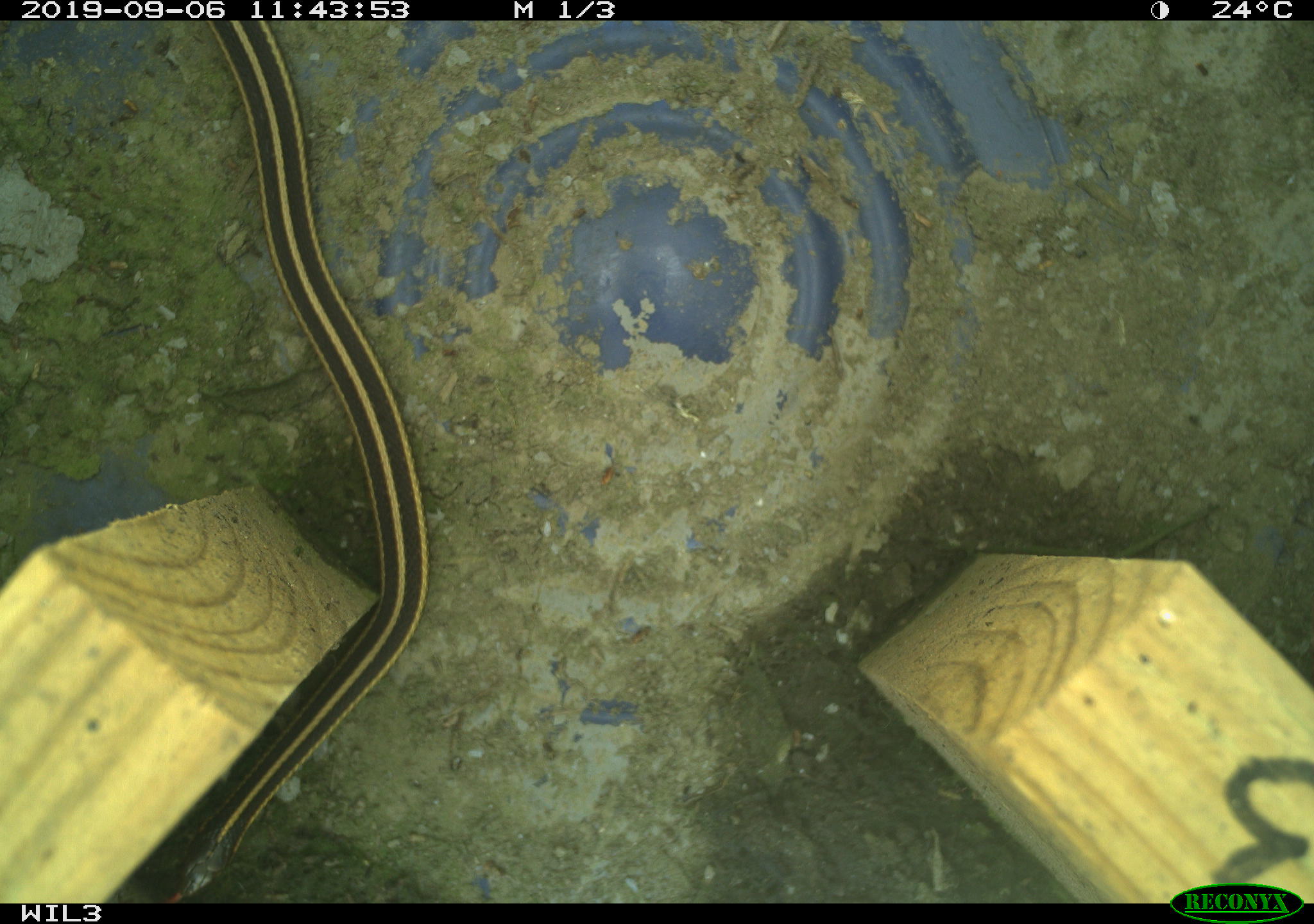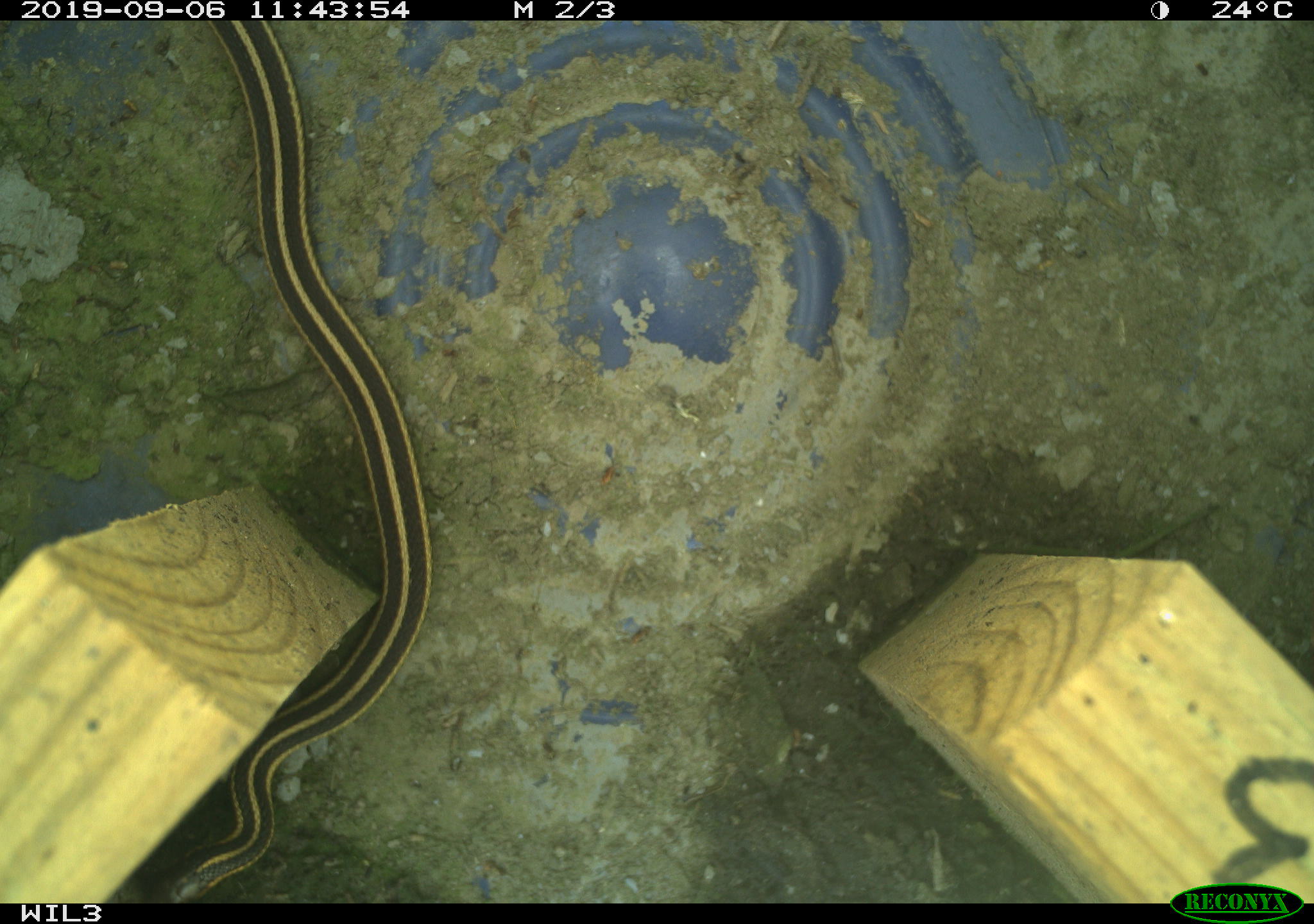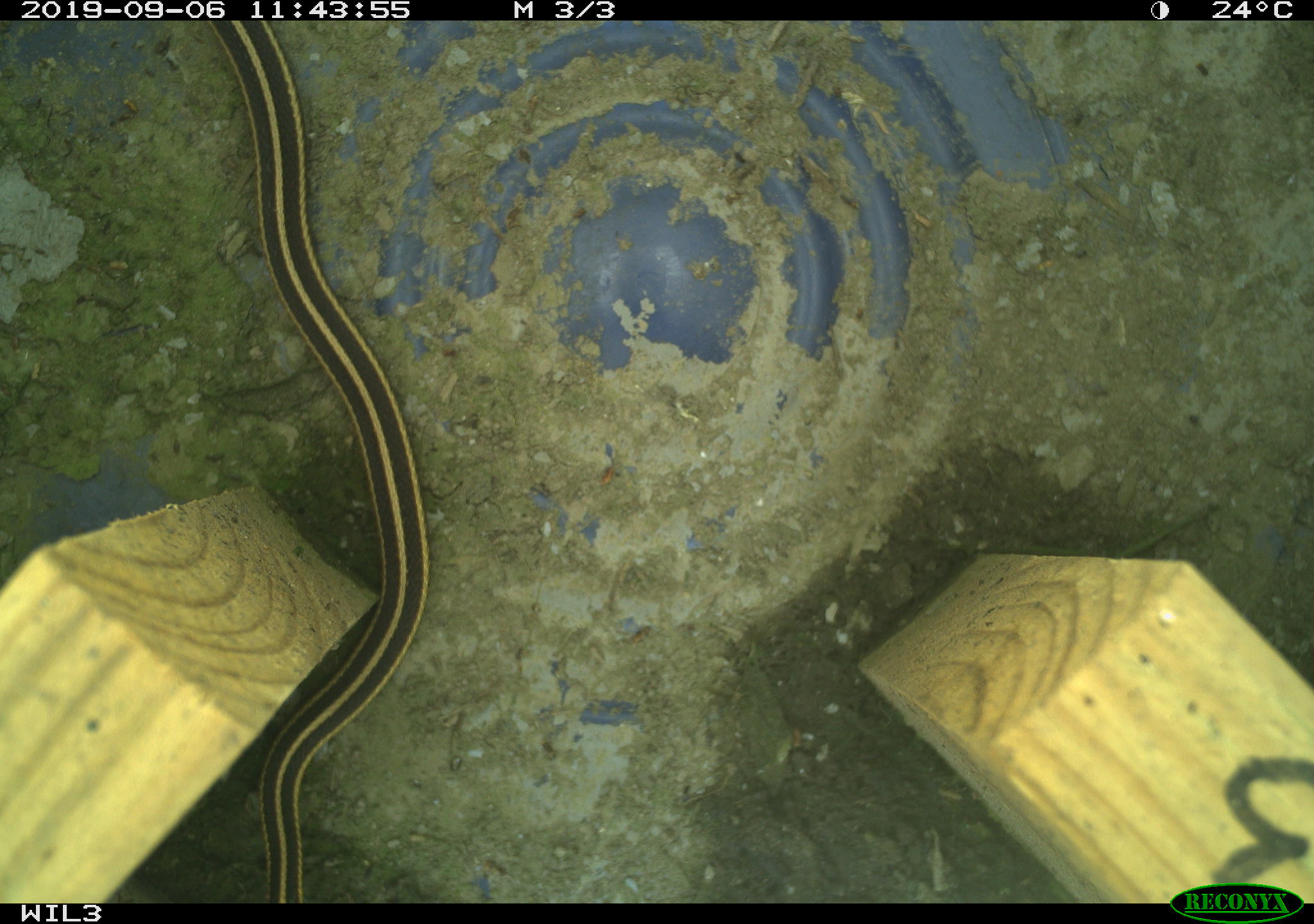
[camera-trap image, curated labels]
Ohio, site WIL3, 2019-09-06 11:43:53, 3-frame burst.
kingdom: Animalia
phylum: Chordata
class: Reptilia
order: Squamata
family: Colubridae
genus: Thamnophis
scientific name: Thamnophis butleri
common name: butler's gartersnake